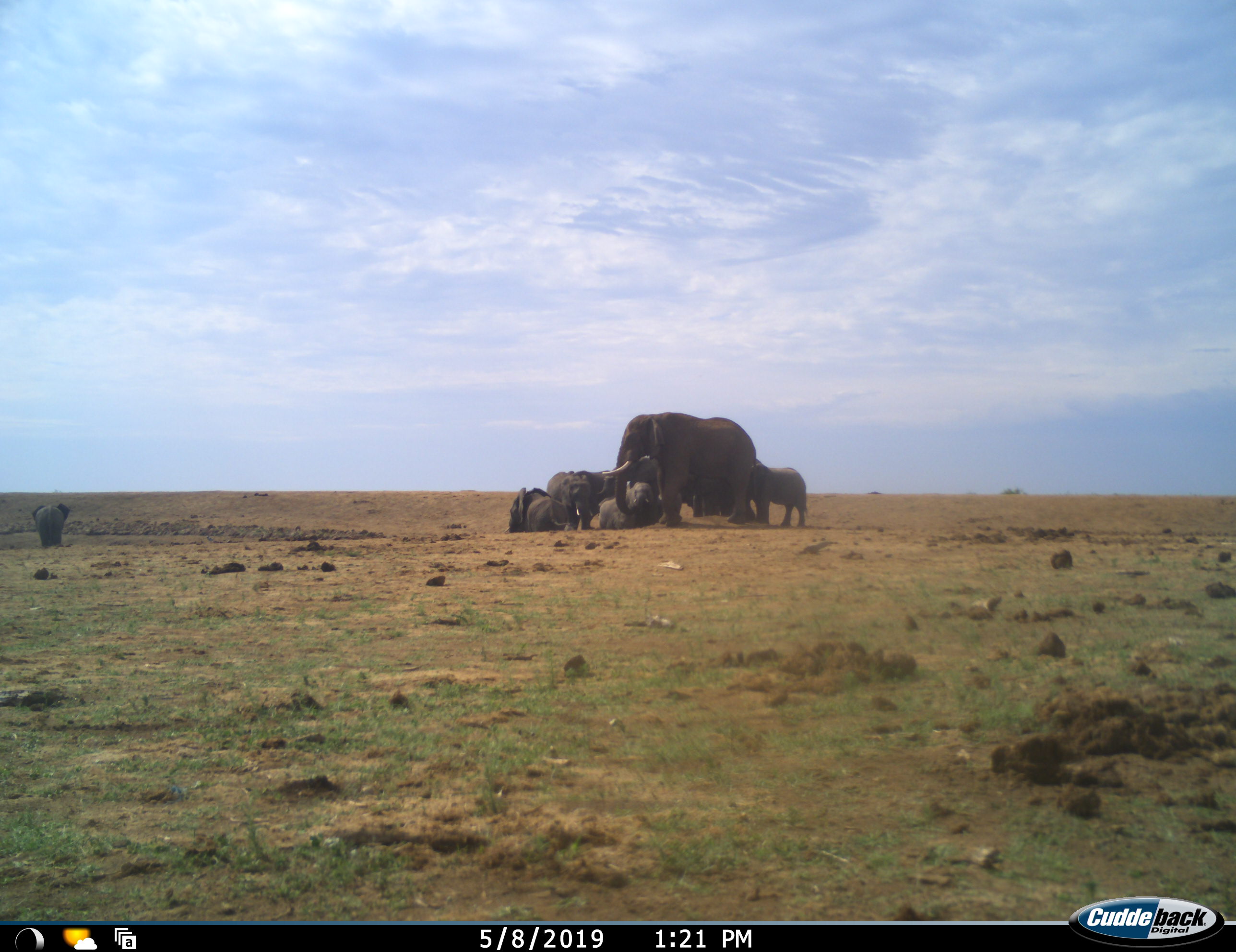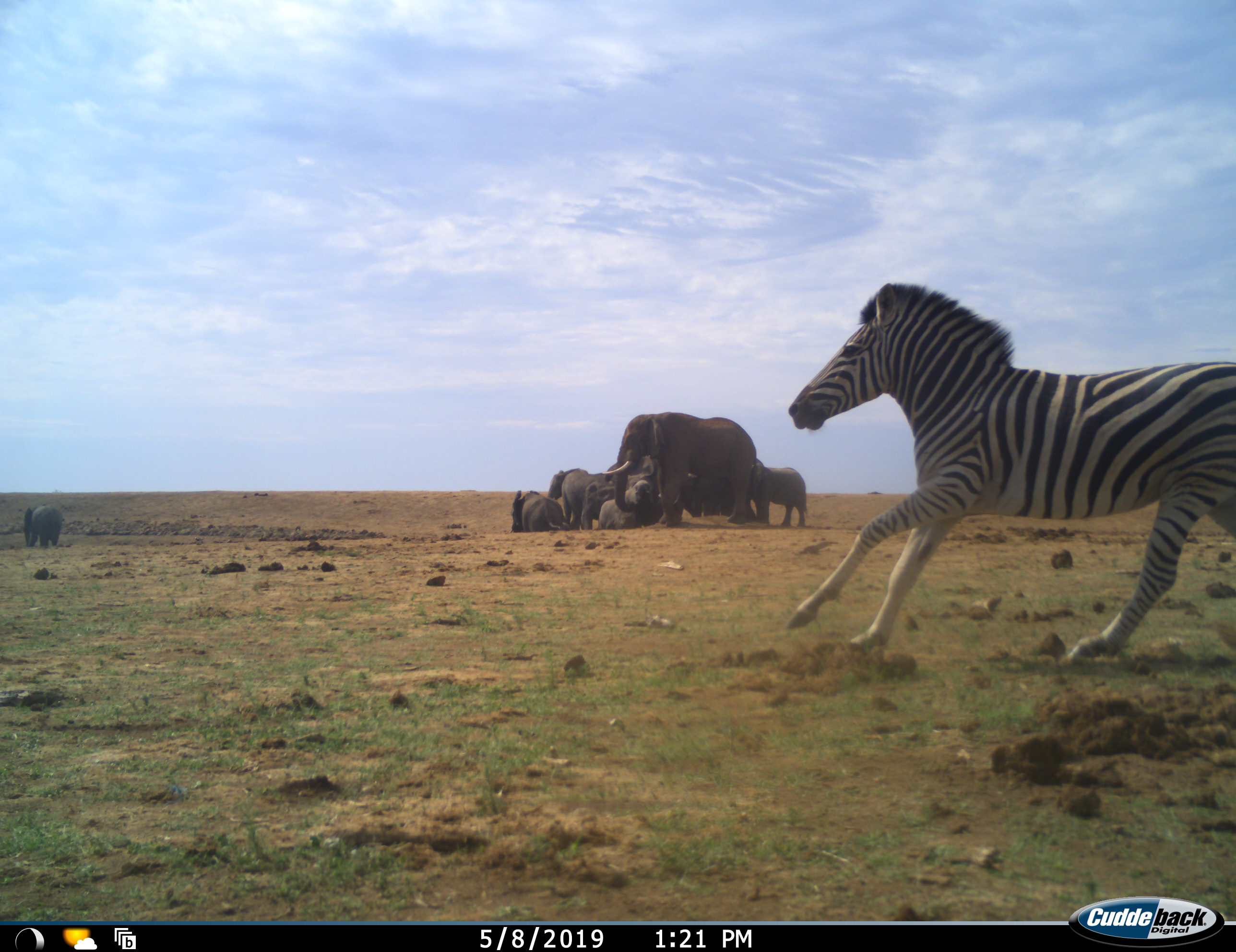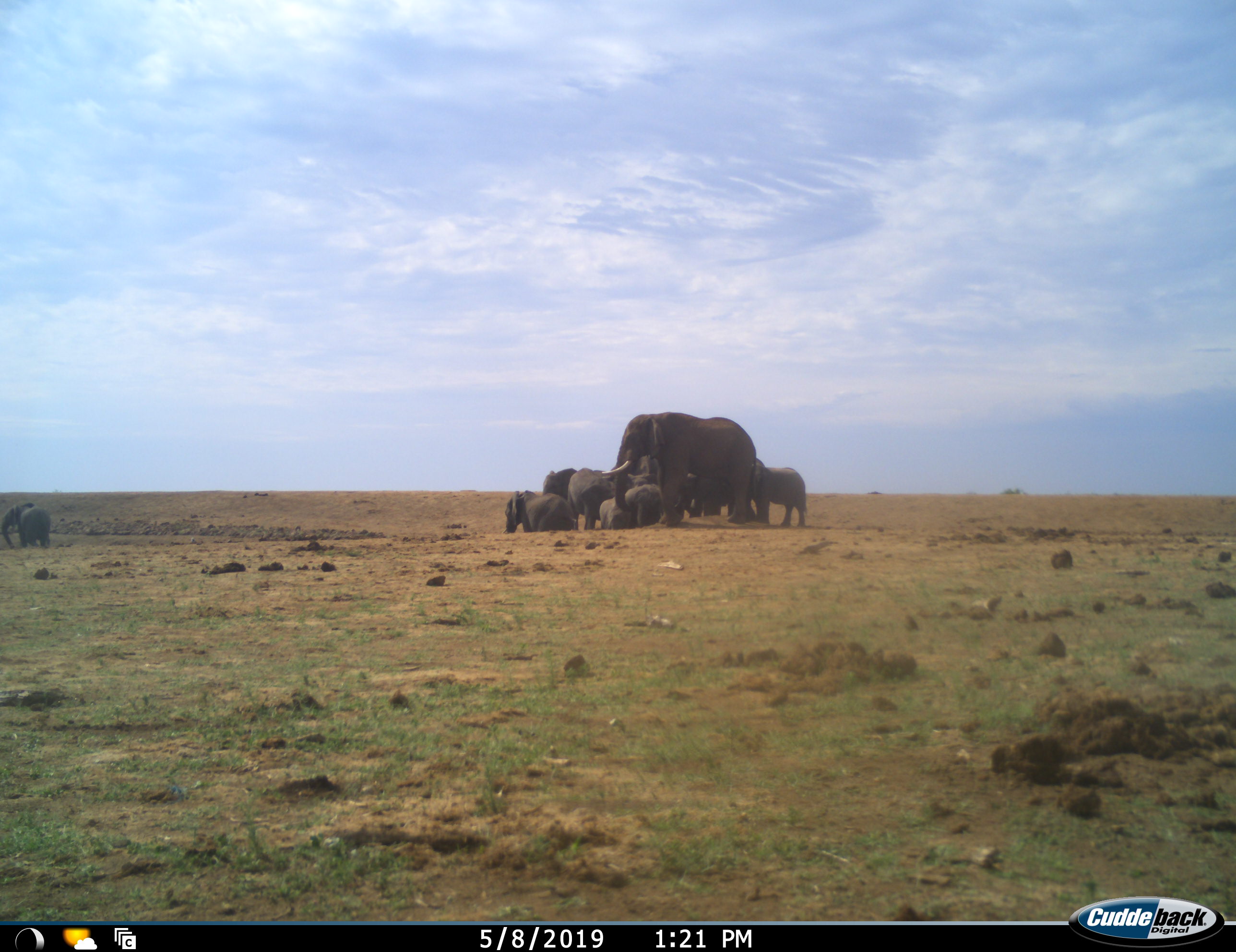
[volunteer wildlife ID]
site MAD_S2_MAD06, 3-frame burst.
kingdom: Animalia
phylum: Chordata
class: Mammalia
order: Proboscidea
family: Elephantidae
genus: Loxodonta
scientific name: Loxodonta africana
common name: african bush elephant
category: elephant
Elephant (african bush elephant) (Loxodonta africana), count 8. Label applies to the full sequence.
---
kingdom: Animalia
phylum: Chordata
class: Mammalia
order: Perissodactyla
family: Equidae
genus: Equus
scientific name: Equus quagga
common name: plains zebra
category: zebraplains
Zebraplains (plains zebra) (Equus quagga), count 1. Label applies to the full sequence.